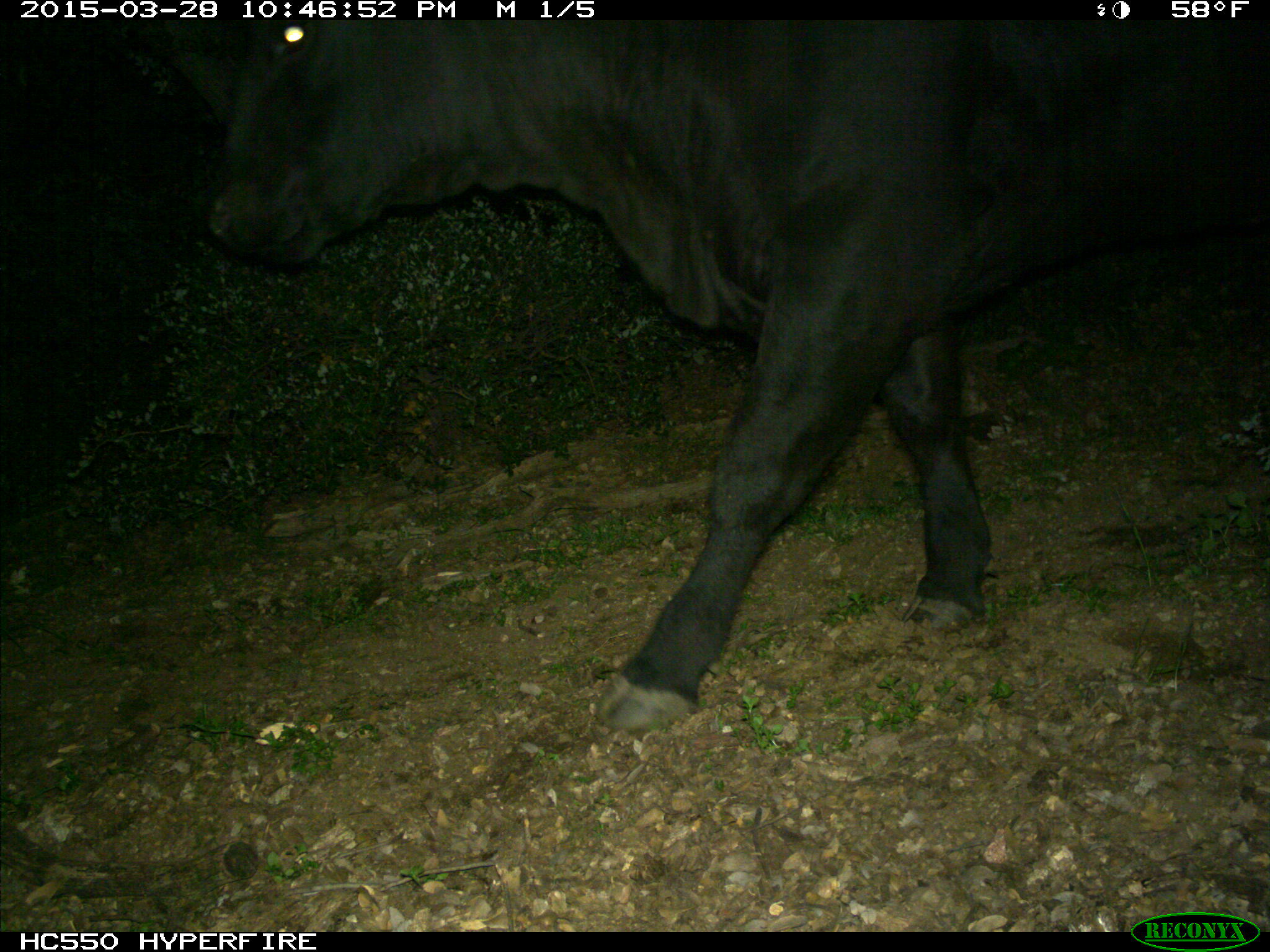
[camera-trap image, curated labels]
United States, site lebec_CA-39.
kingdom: Animalia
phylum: Chordata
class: Mammalia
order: Artiodactyla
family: Bovidae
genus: Bos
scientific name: Bos taurus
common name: domestic cow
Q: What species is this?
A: Bos taurus (domestic cow).